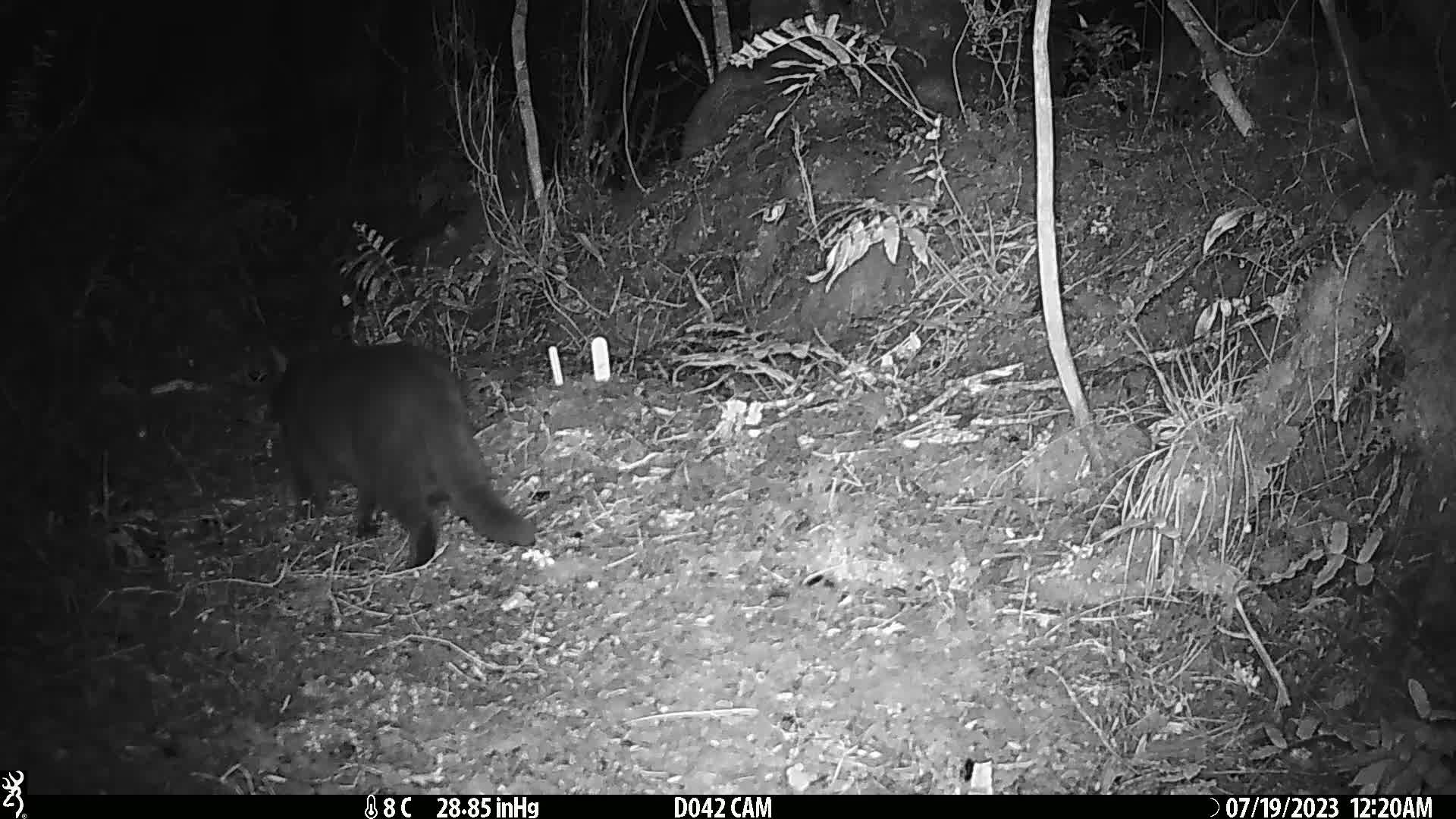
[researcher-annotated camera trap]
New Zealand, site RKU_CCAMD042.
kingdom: Animalia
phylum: Chordata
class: Mammalia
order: Carnivora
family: Felidae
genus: Felis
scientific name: Felis catus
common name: domestic cat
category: cat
Cat (domestic cat) (Felis catus).